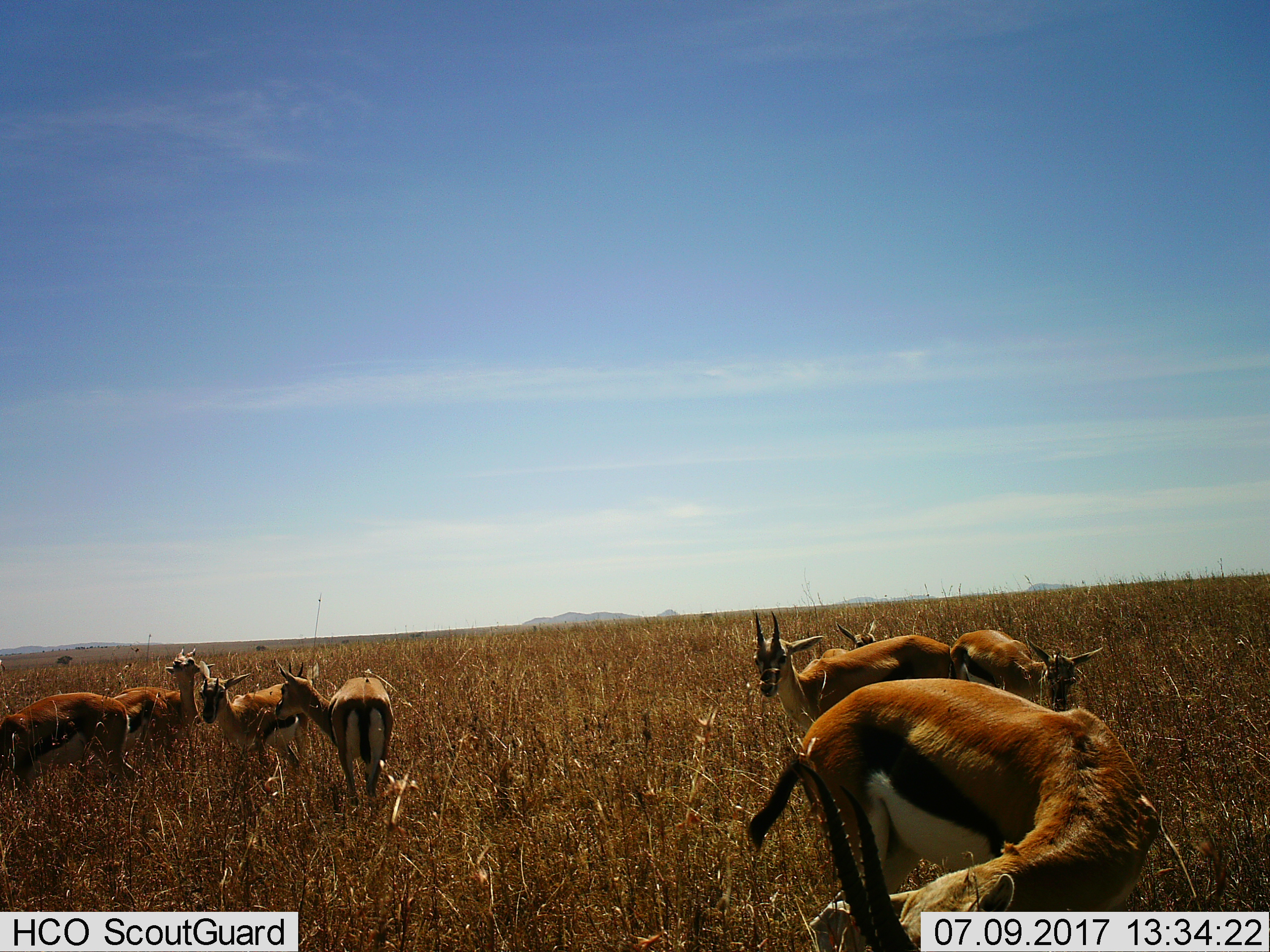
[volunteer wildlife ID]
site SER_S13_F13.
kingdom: Animalia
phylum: Chordata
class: Mammalia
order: Artiodactyla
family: Bovidae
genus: Eudorcas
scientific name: Eudorcas thomsonii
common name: thomson's gazelle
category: gazellethomsons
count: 8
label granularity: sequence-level